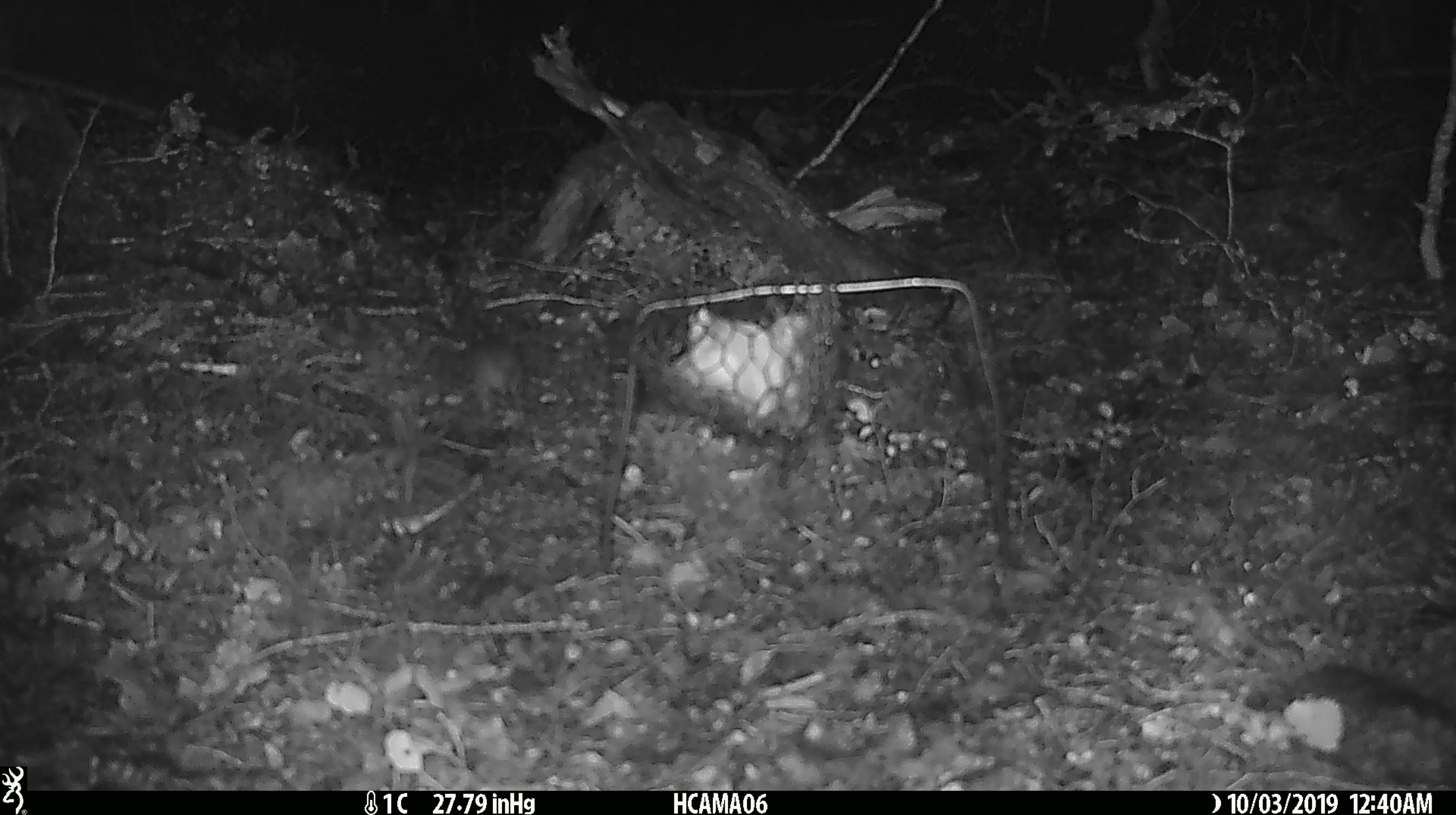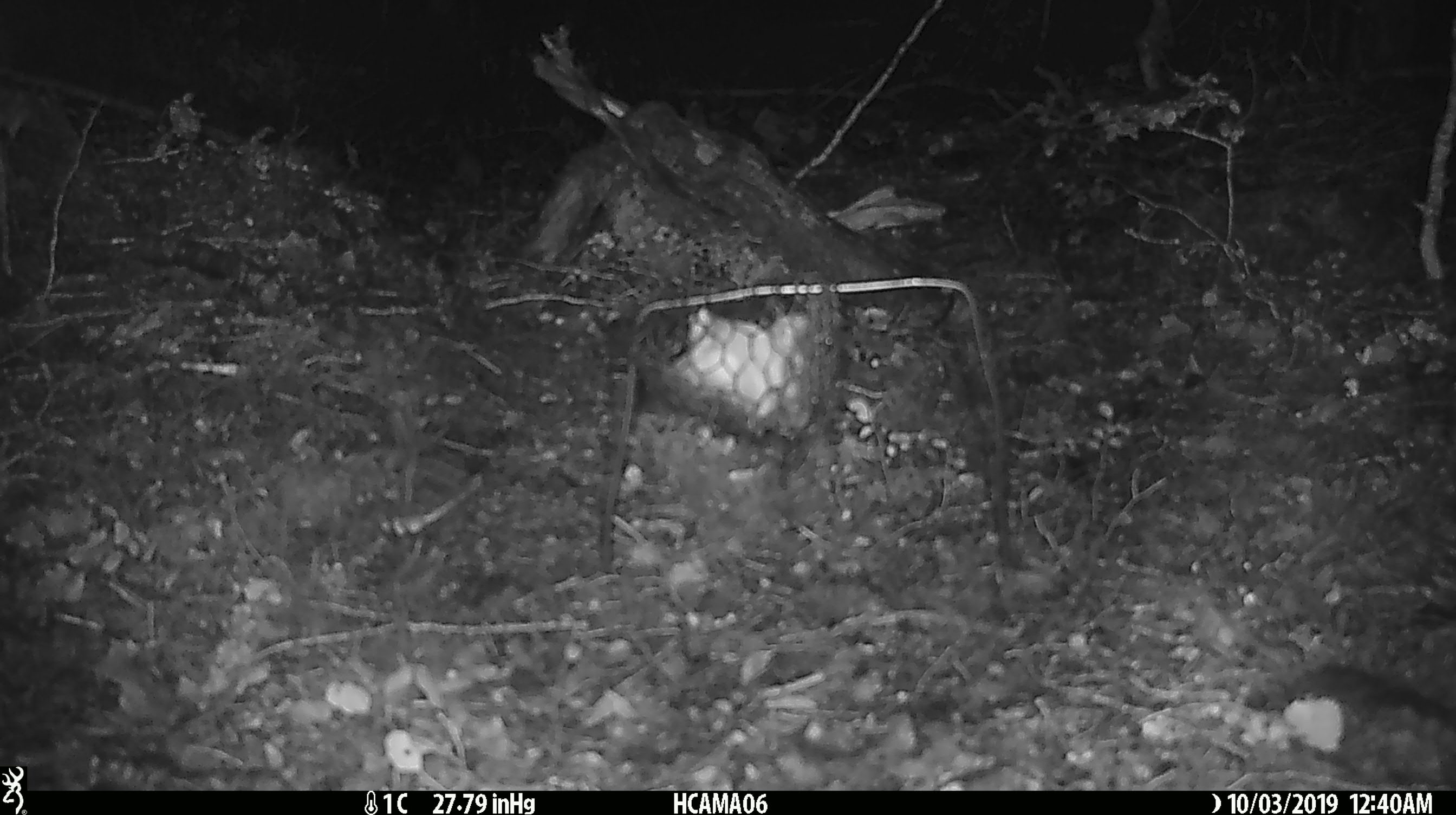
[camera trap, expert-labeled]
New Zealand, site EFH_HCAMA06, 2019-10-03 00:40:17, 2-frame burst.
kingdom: Animalia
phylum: Chordata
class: Mammalia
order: Rodentia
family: Muridae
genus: Mus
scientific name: Mus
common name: mouse